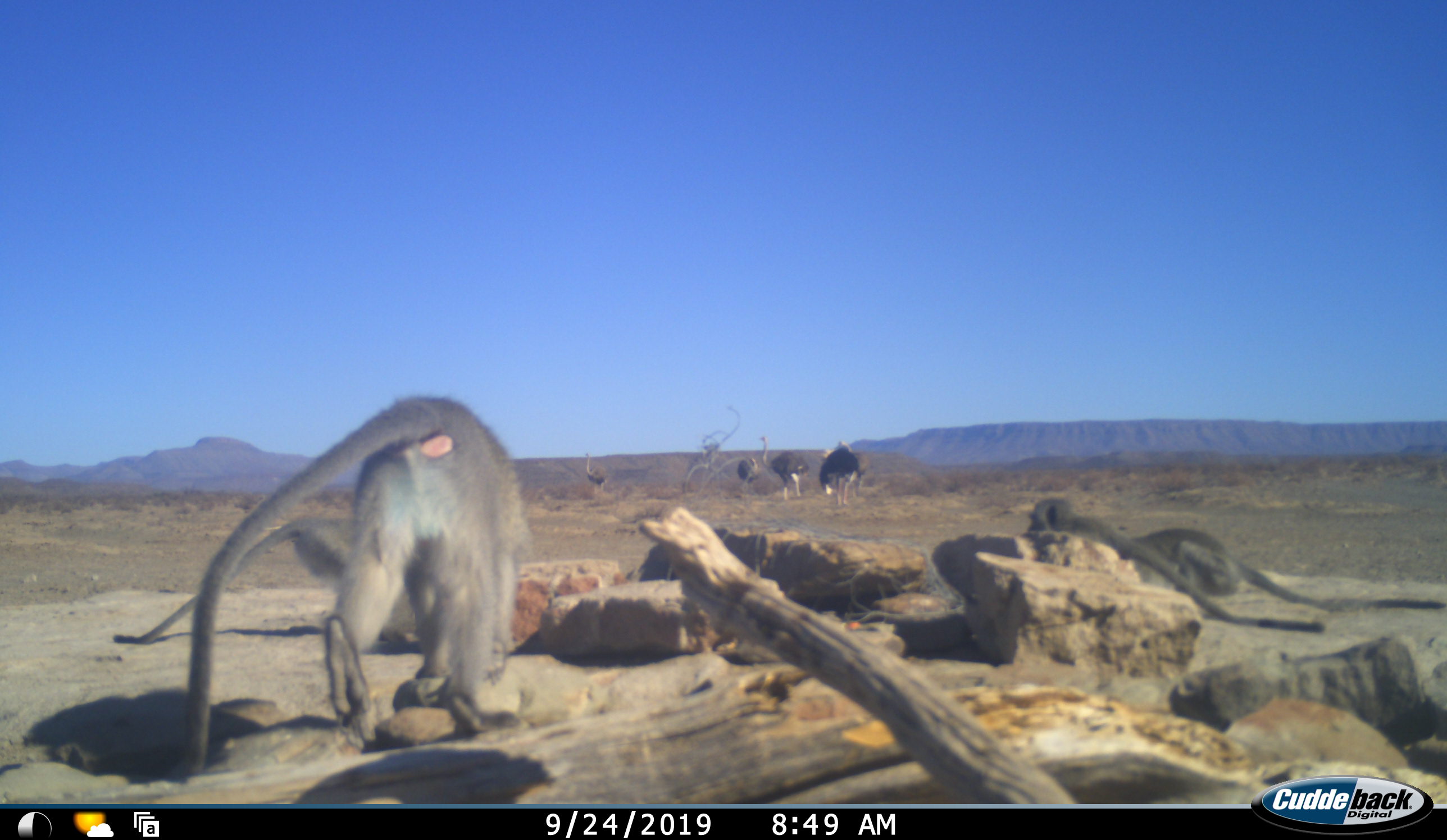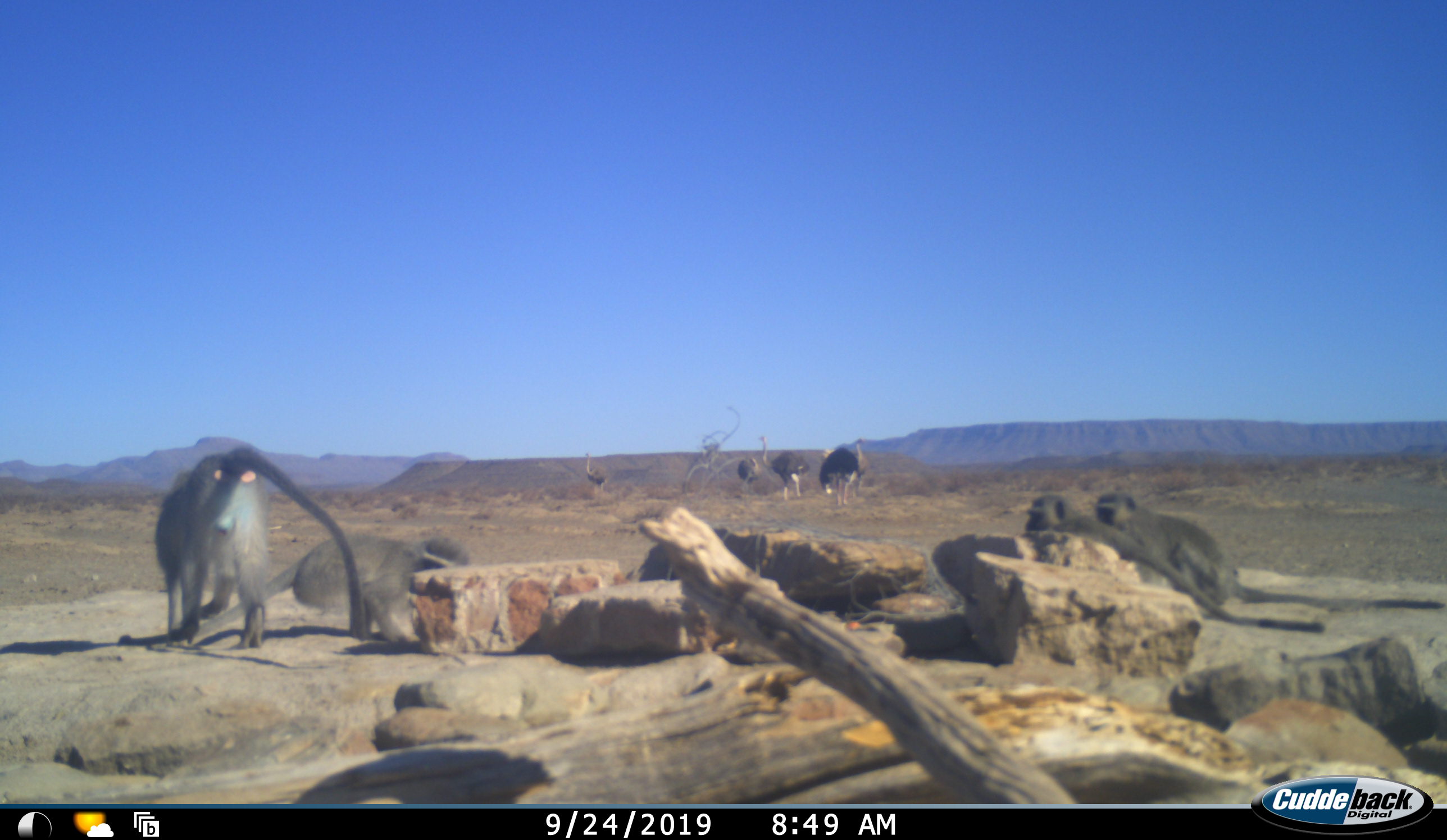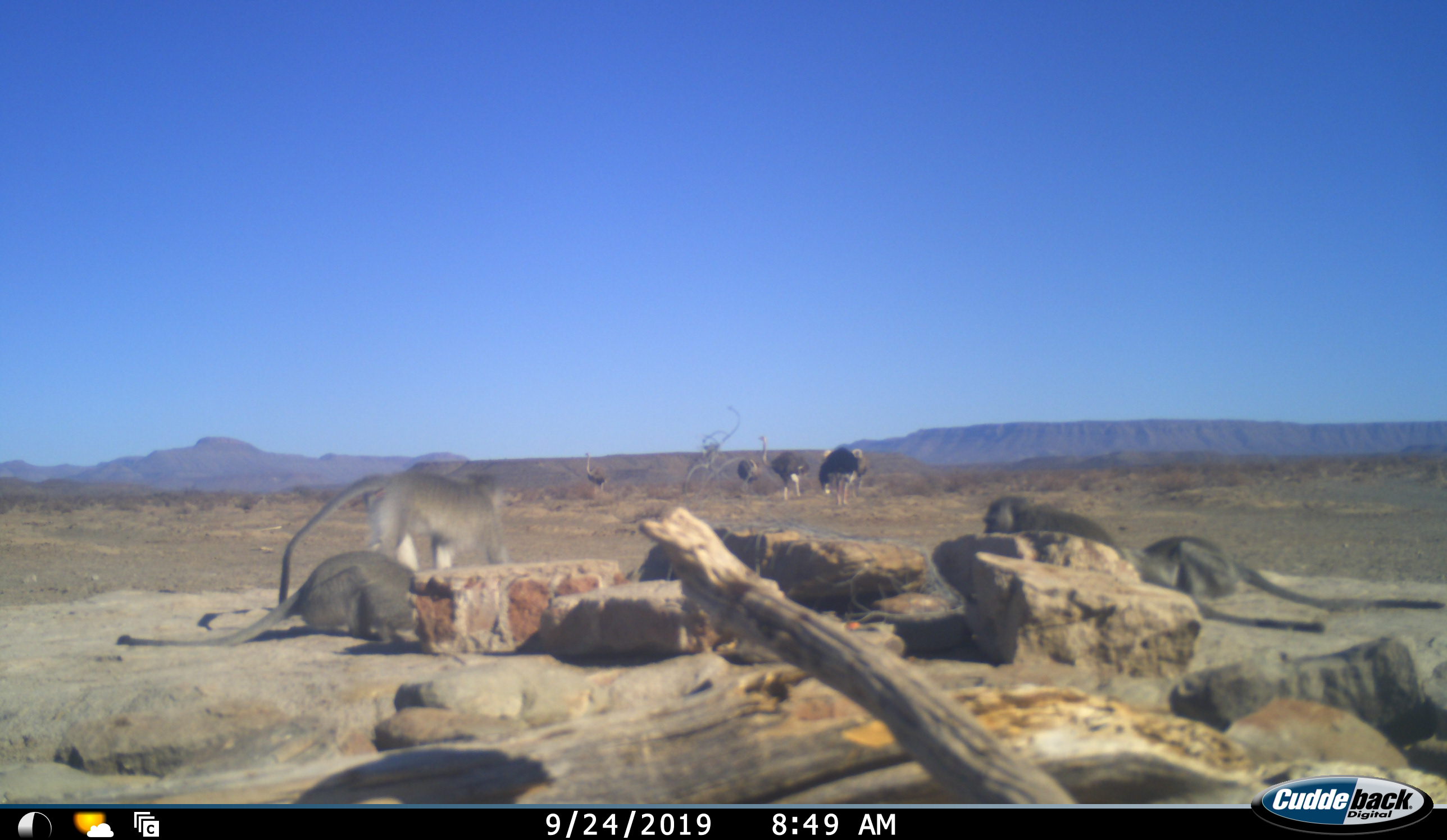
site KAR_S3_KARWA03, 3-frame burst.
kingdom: Animalia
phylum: Chordata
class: Mammalia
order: Primates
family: Cercopithecidae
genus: Chlorocebus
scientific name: Chlorocebus pygerythrus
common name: vervet monkey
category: monkeyvervet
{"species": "monkeyvervet (vervet monkey) (Chlorocebus pygerythrus)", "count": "4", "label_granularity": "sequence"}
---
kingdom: Animalia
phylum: Chordata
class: Aves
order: Struthioniformes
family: Struthionidae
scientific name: Struthionidae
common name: ostrich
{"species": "ostrich (Struthionidae)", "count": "4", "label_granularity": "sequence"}